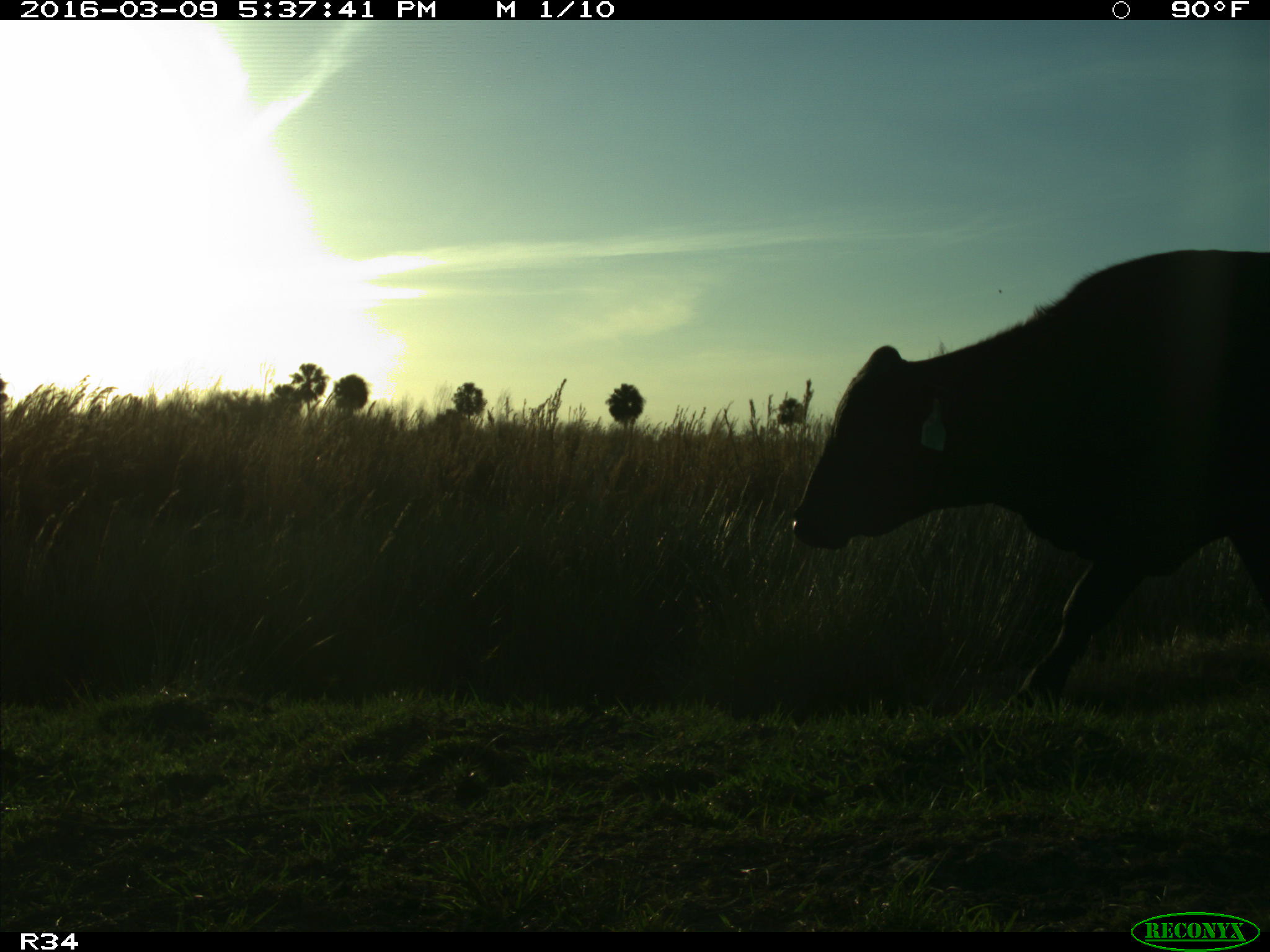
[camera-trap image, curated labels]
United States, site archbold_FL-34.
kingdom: Animalia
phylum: Chordata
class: Mammalia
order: Artiodactyla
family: Bovidae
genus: Bos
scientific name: Bos taurus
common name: domestic cow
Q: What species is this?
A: Bos taurus (domestic cow).